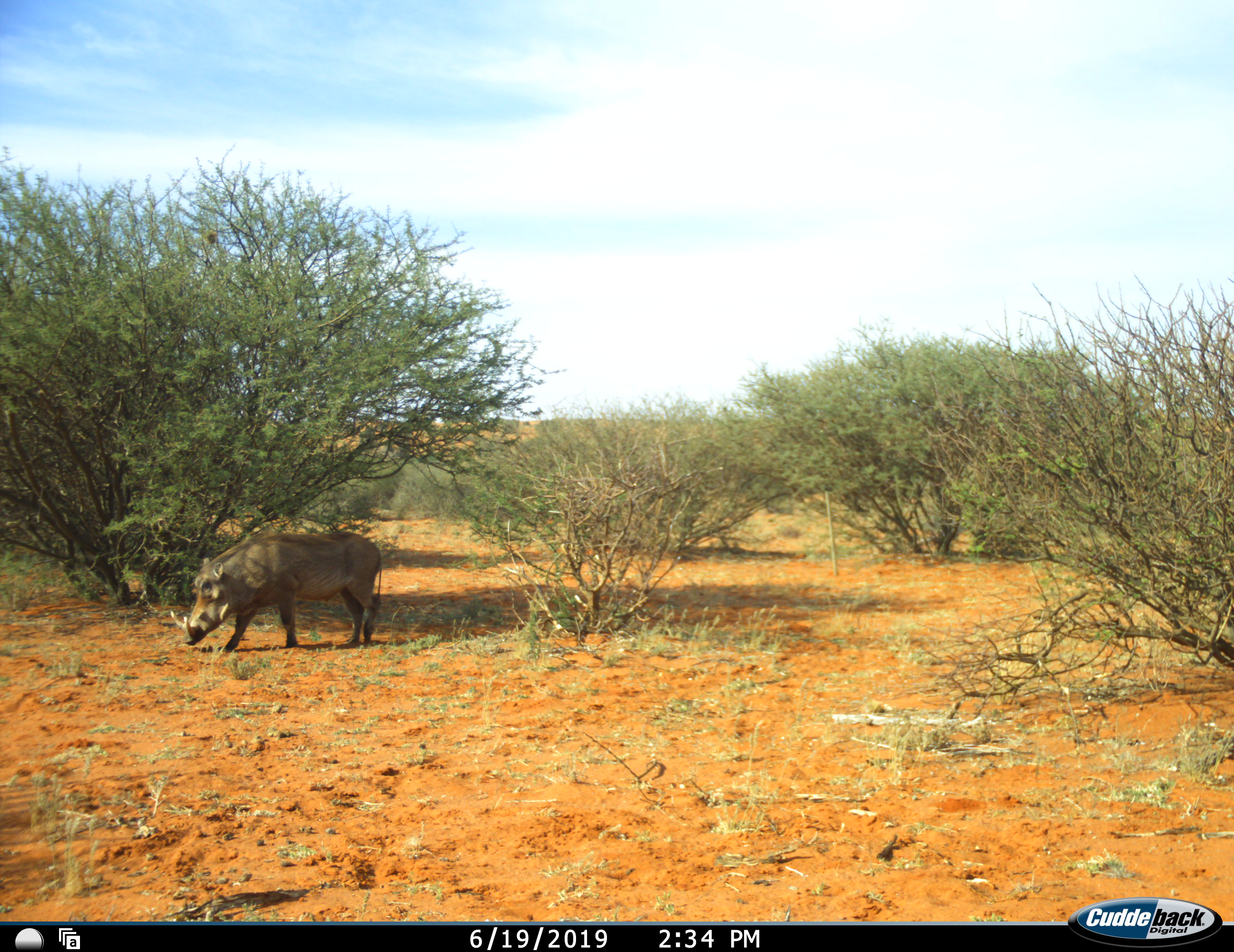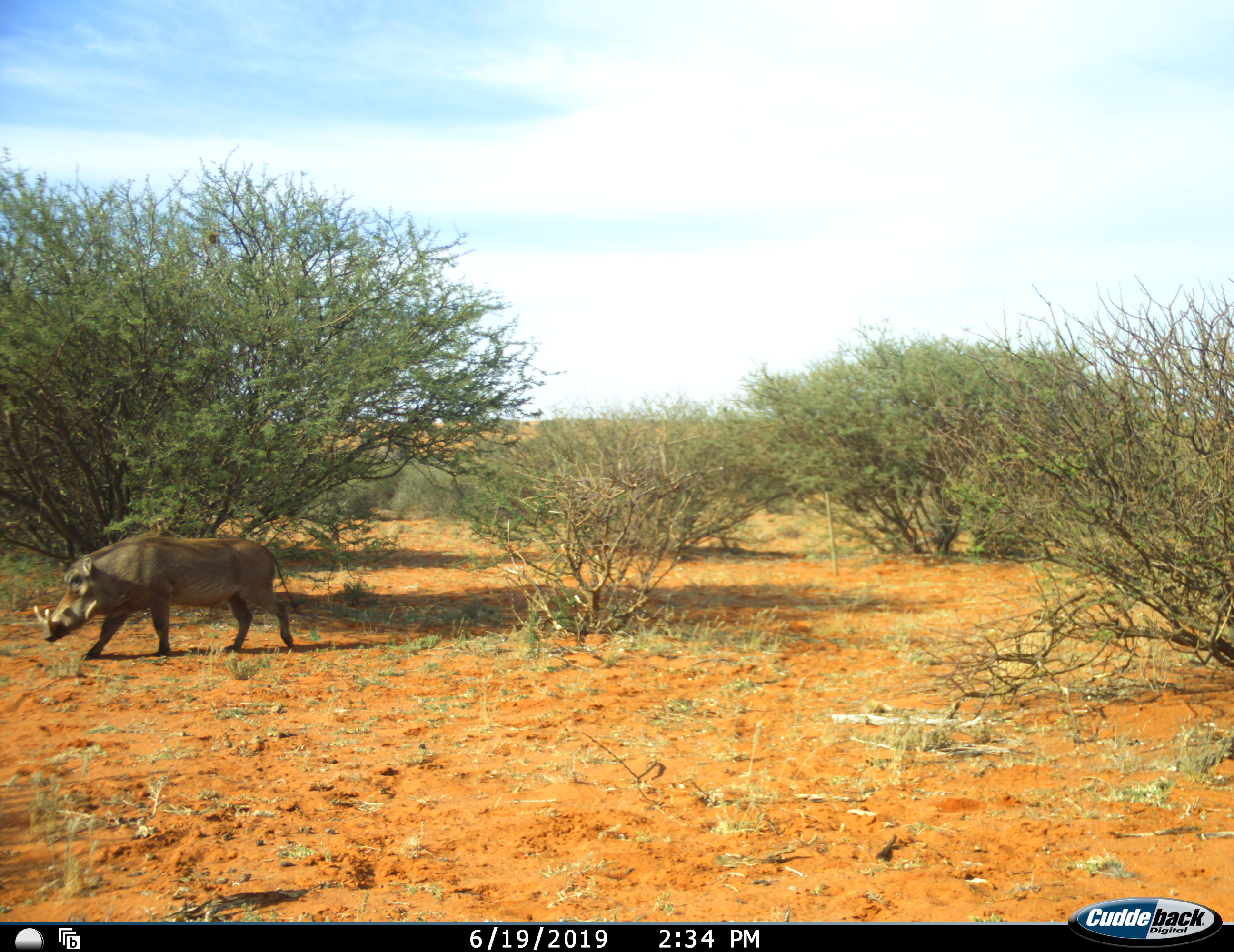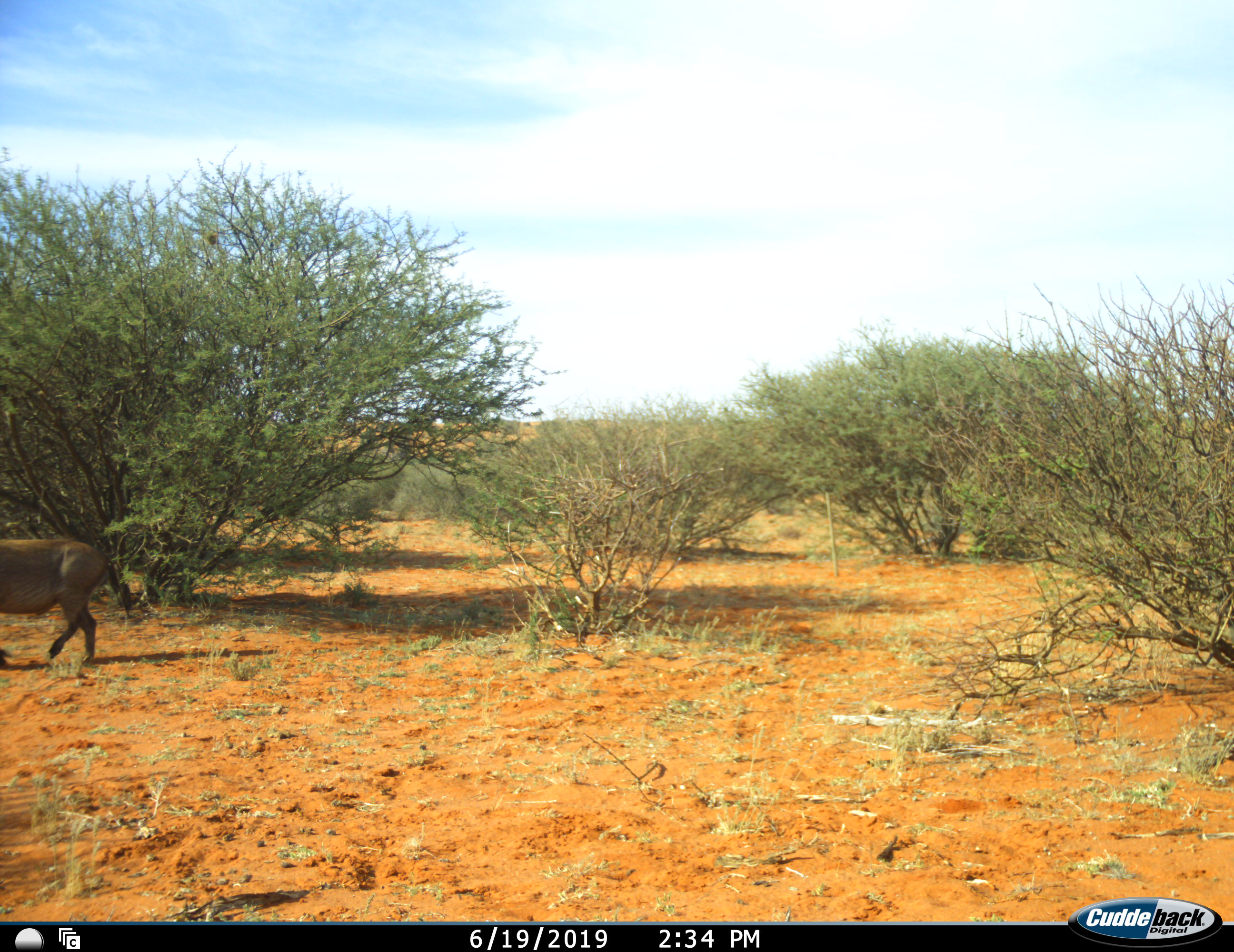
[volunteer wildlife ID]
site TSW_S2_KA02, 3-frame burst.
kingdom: Animalia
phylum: Chordata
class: Mammalia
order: Artiodactyla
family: Suidae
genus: Phacochoerus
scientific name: Phacochoerus africanus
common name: warthog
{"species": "warthog (Phacochoerus africanus)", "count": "1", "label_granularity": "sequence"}